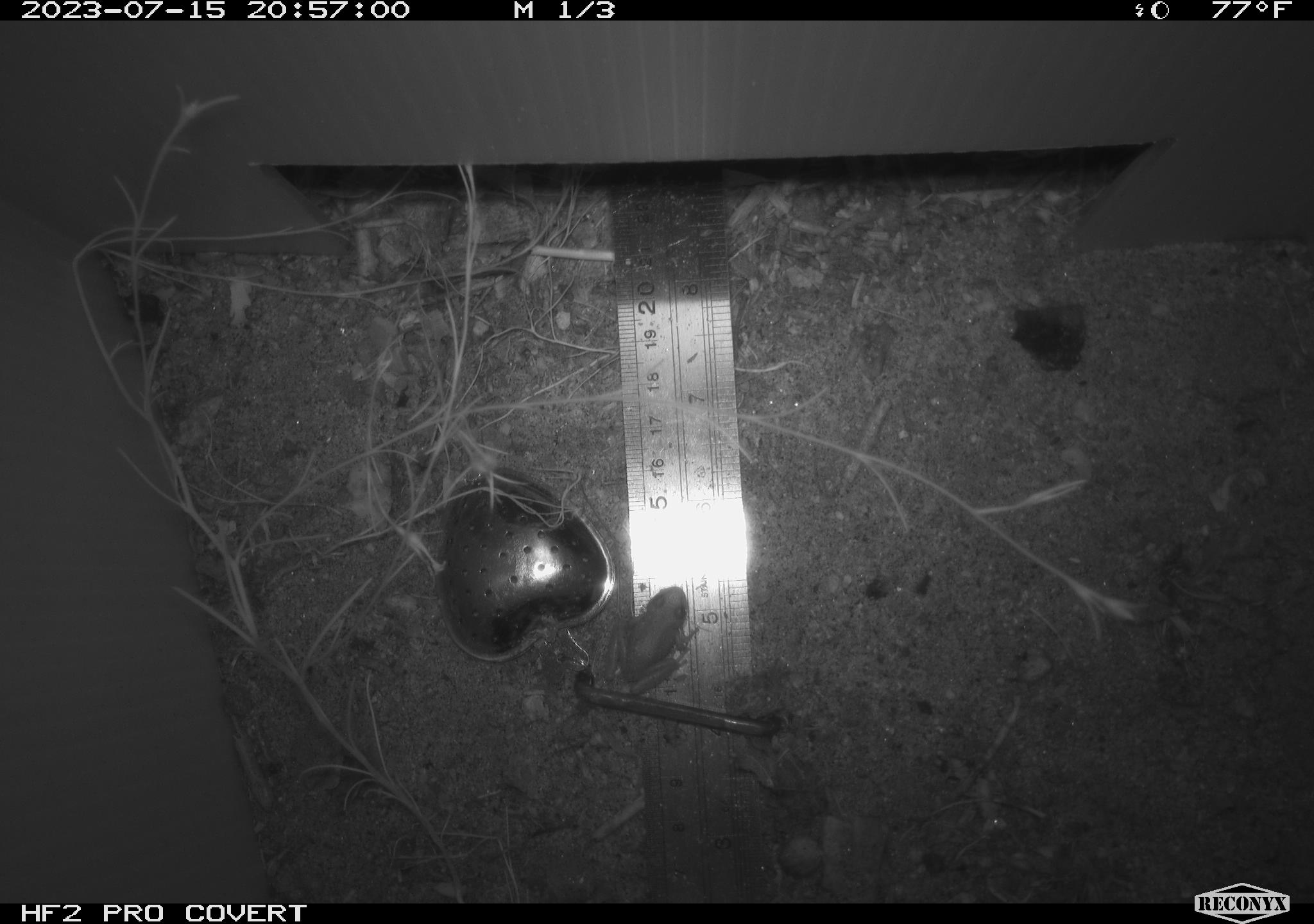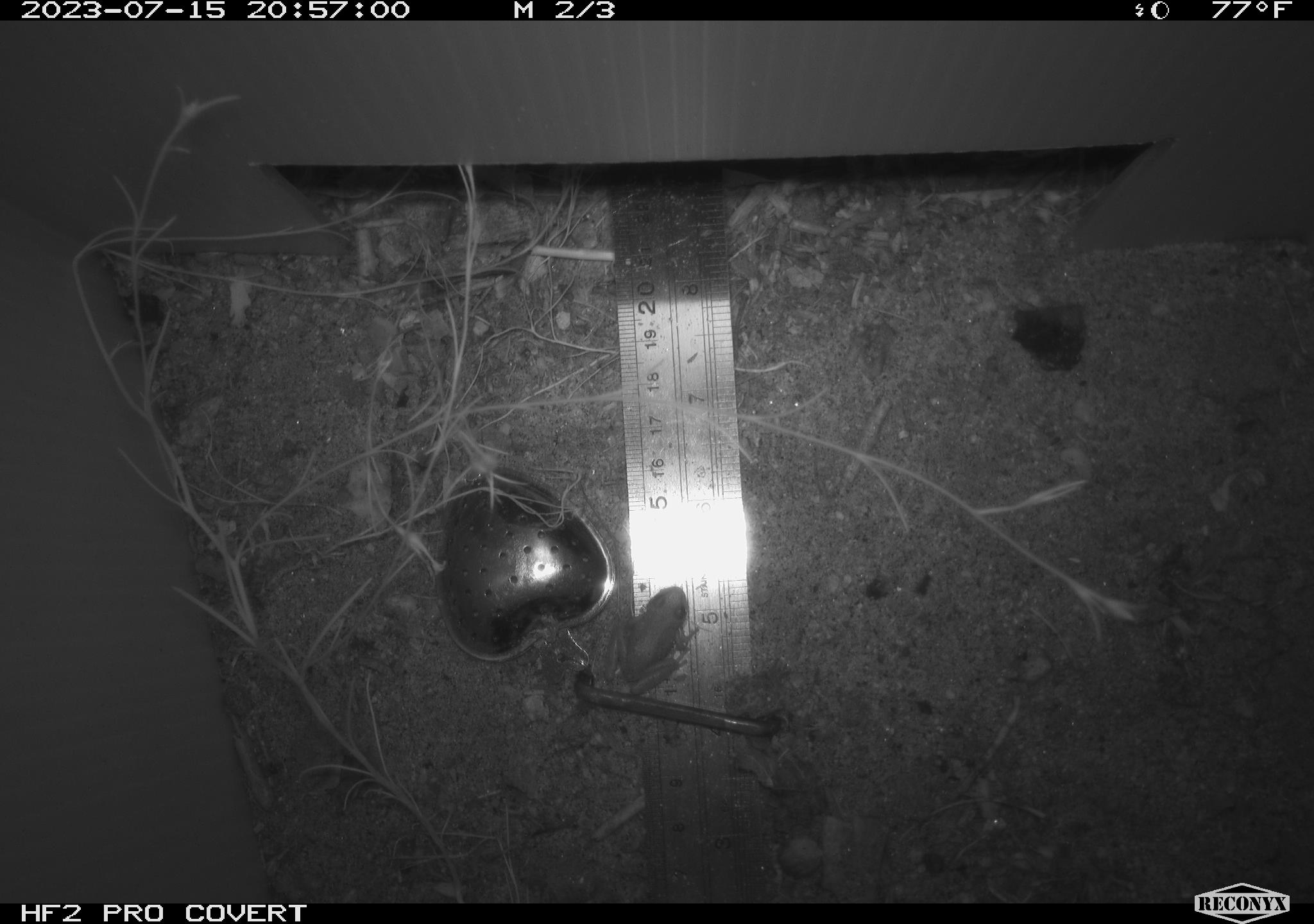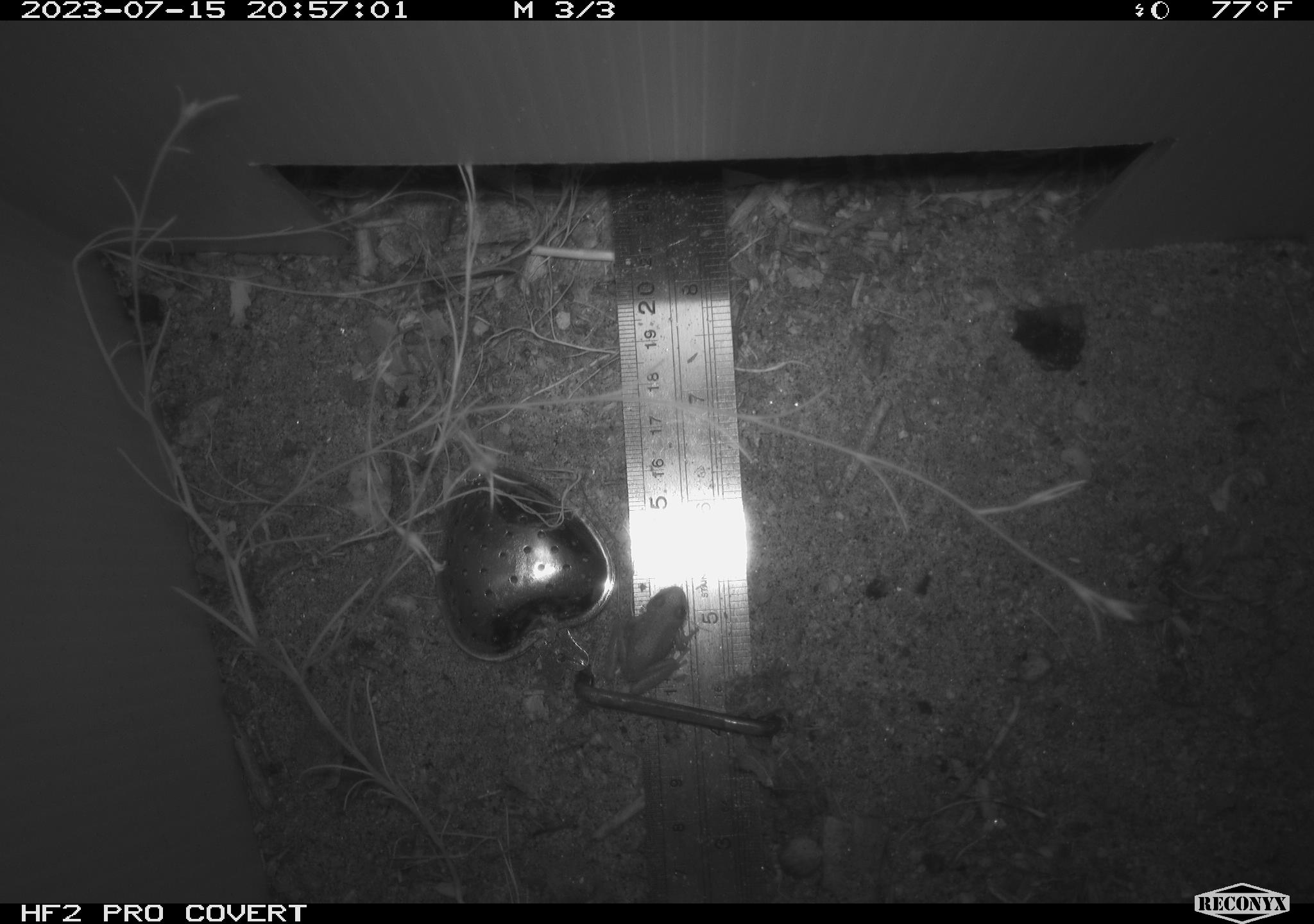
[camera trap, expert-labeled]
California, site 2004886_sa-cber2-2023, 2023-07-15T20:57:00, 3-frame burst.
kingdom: Animalia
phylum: Chordata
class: Amphibia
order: Anura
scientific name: Anura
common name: frogs